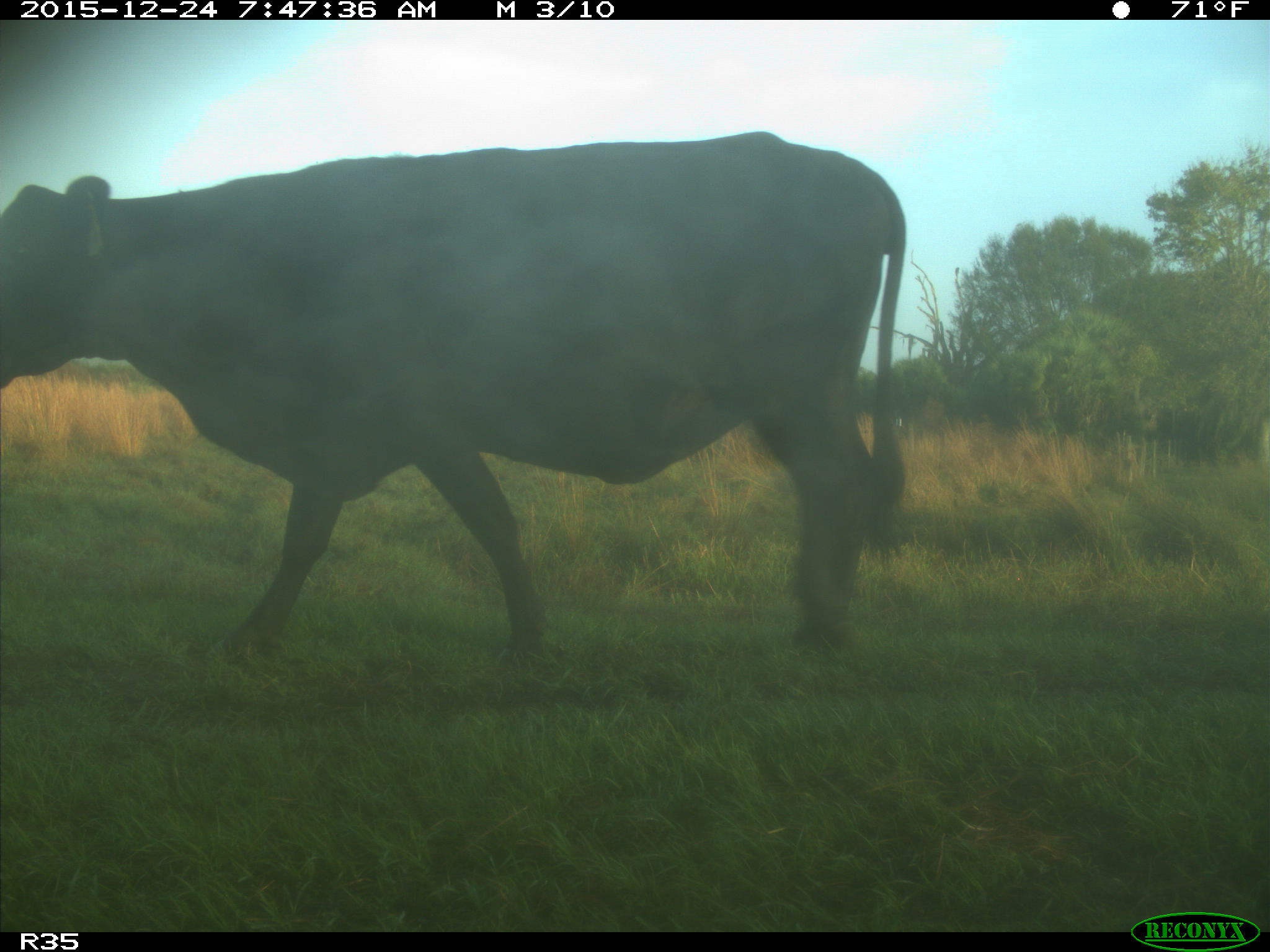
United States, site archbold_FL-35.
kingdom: Animalia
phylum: Chordata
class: Mammalia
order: Artiodactyla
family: Bovidae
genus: Bos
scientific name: Bos taurus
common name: domestic cow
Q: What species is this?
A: Bos taurus (domestic cow).